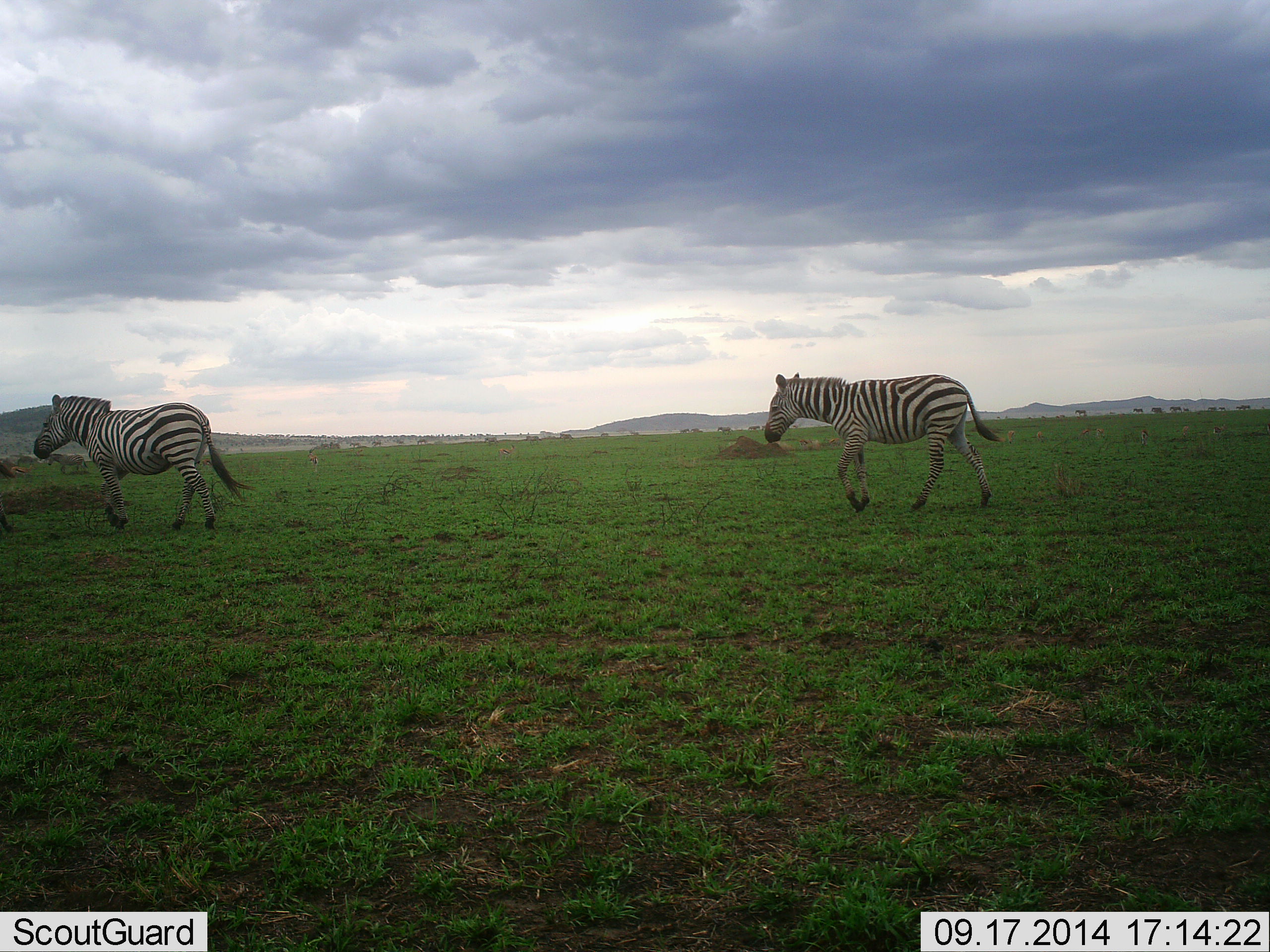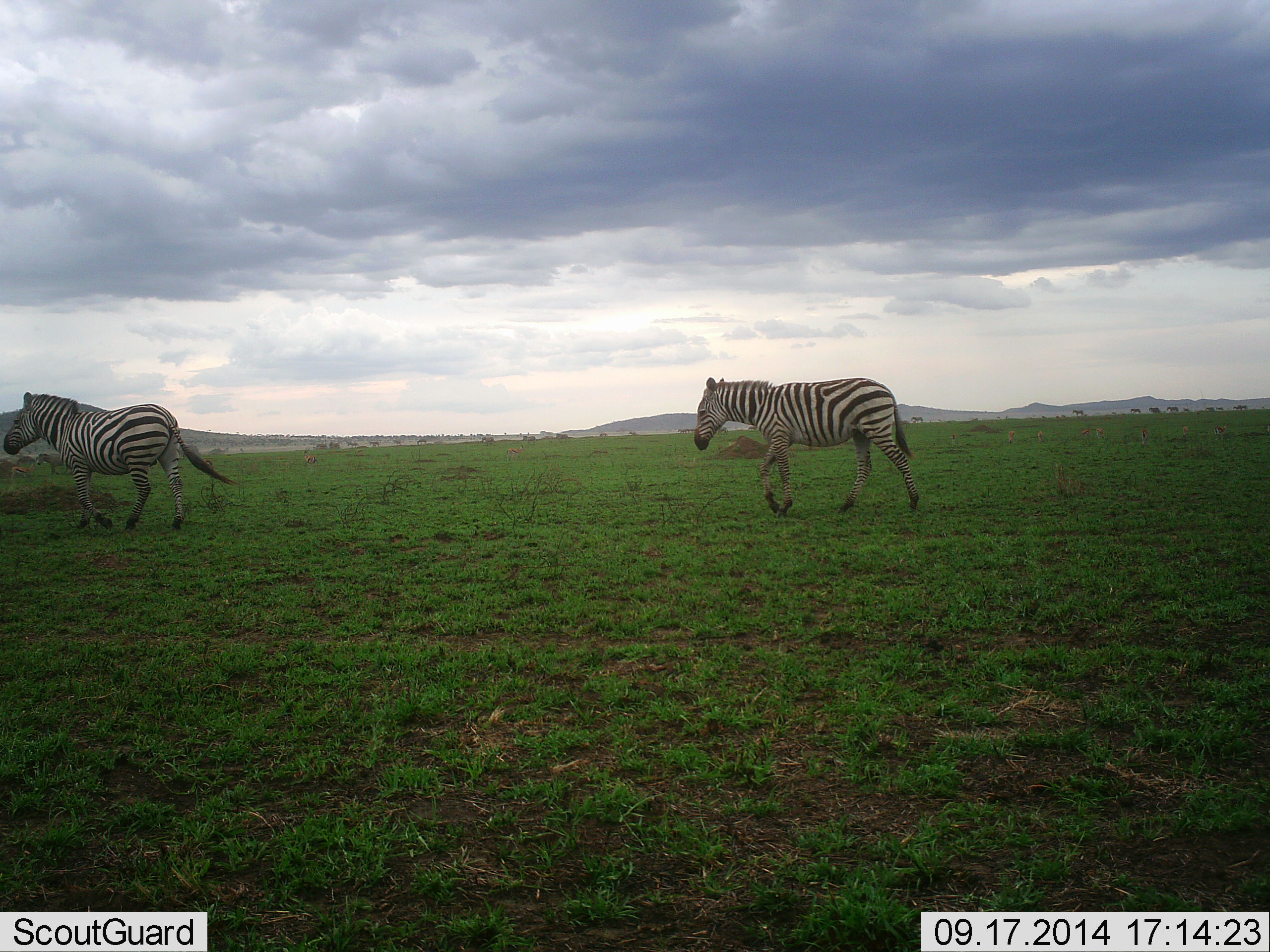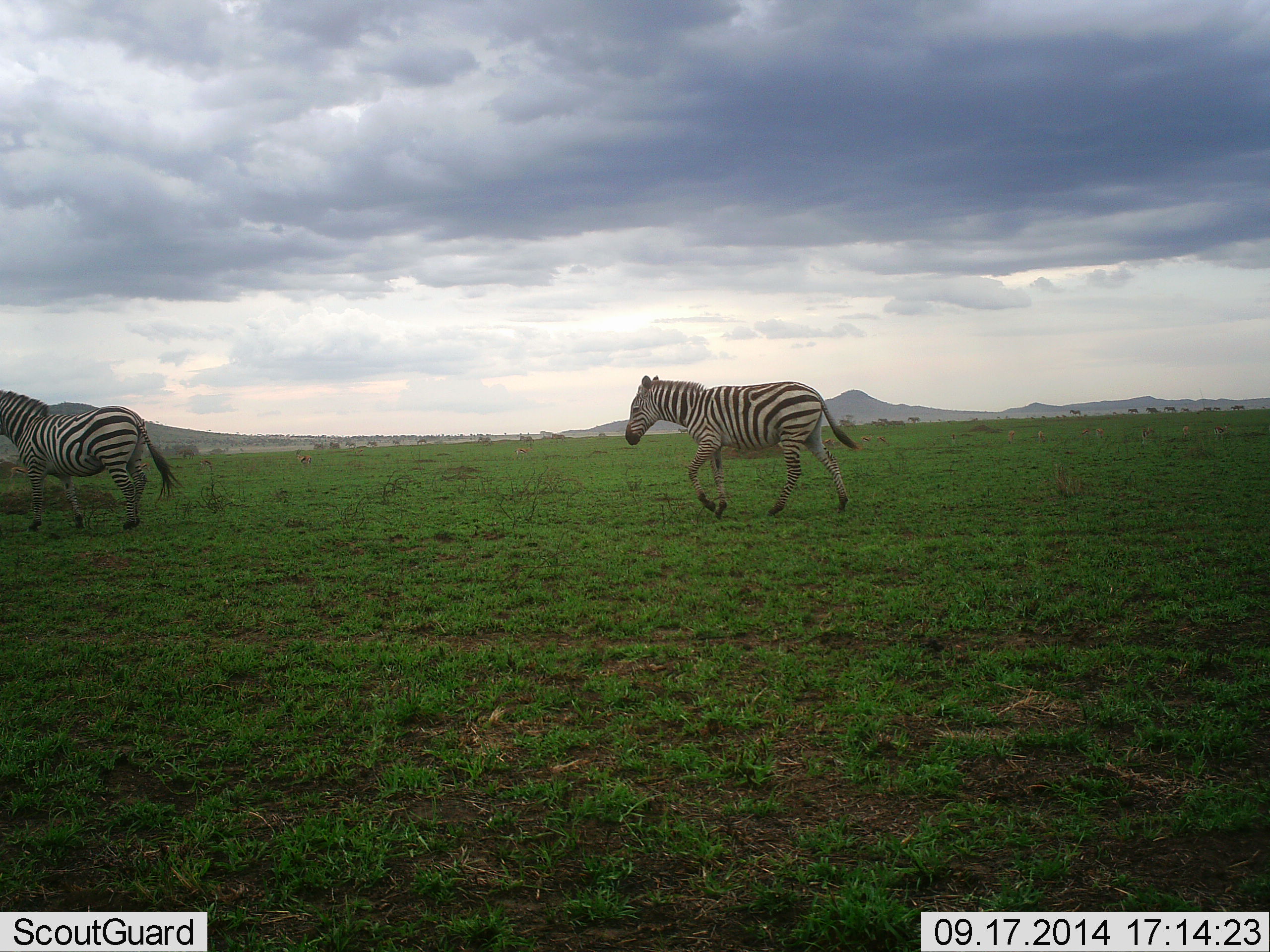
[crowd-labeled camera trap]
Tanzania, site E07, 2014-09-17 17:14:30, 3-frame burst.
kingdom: Animalia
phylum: Chordata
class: Mammalia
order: Perissodactyla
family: Equidae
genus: Equus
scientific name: Equus quagga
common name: plains zebra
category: zebra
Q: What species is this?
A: Zebra (plains zebra) (Equus quagga).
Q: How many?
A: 2.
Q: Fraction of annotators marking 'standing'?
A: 10%.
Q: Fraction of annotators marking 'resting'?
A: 0%.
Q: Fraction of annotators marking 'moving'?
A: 100%.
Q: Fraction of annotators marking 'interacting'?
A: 0%.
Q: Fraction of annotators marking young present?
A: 0%.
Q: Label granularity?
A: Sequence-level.